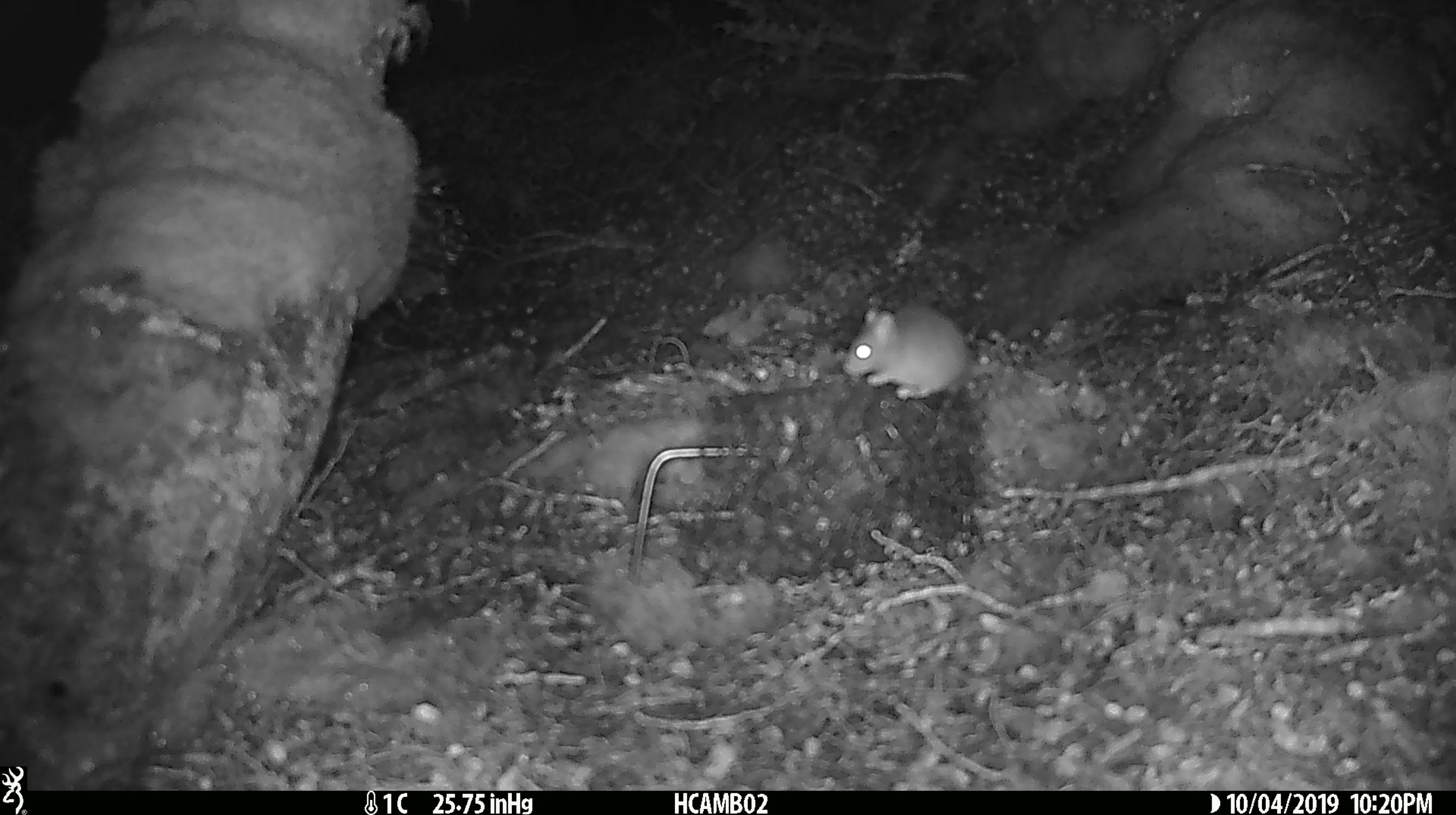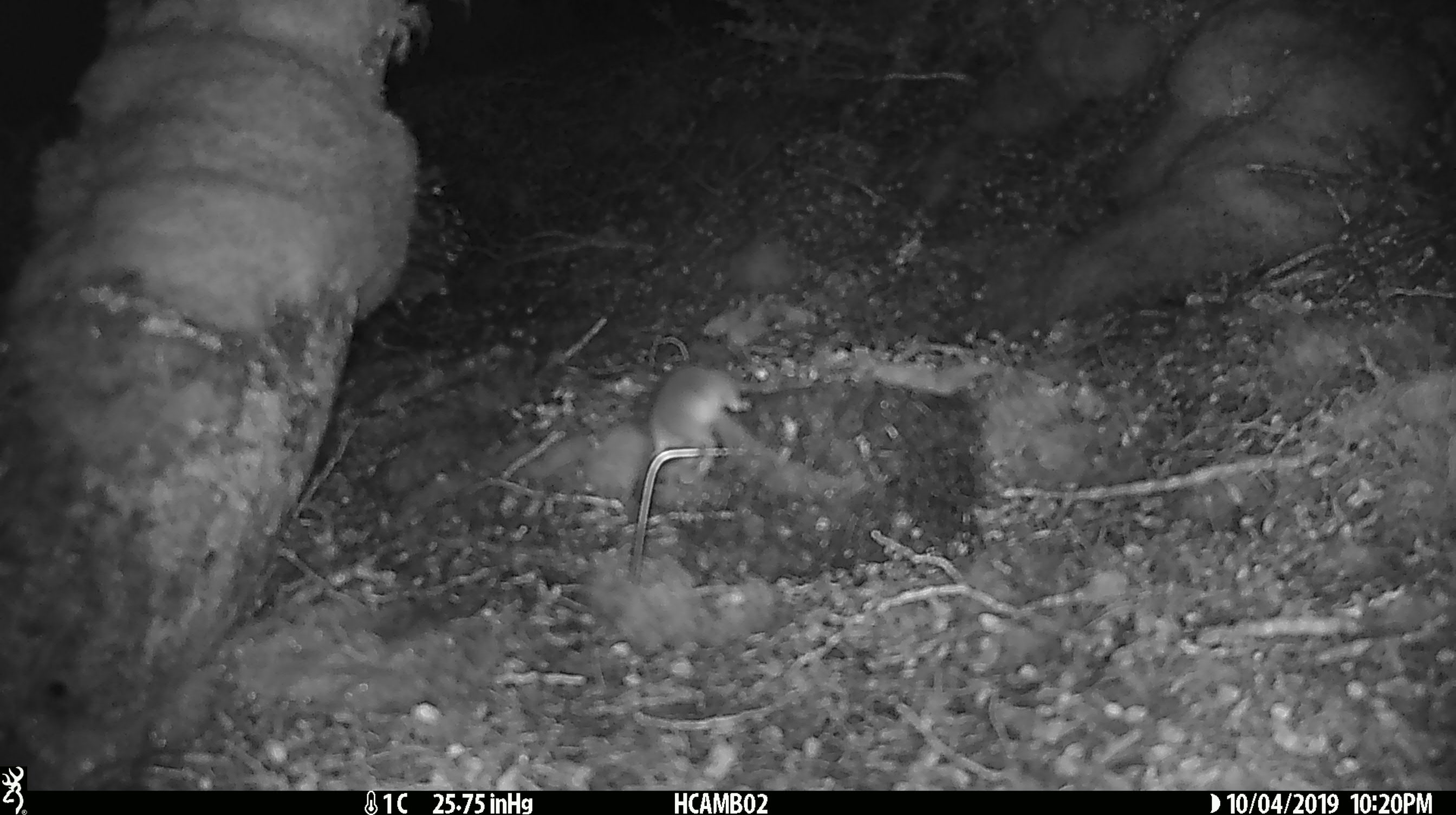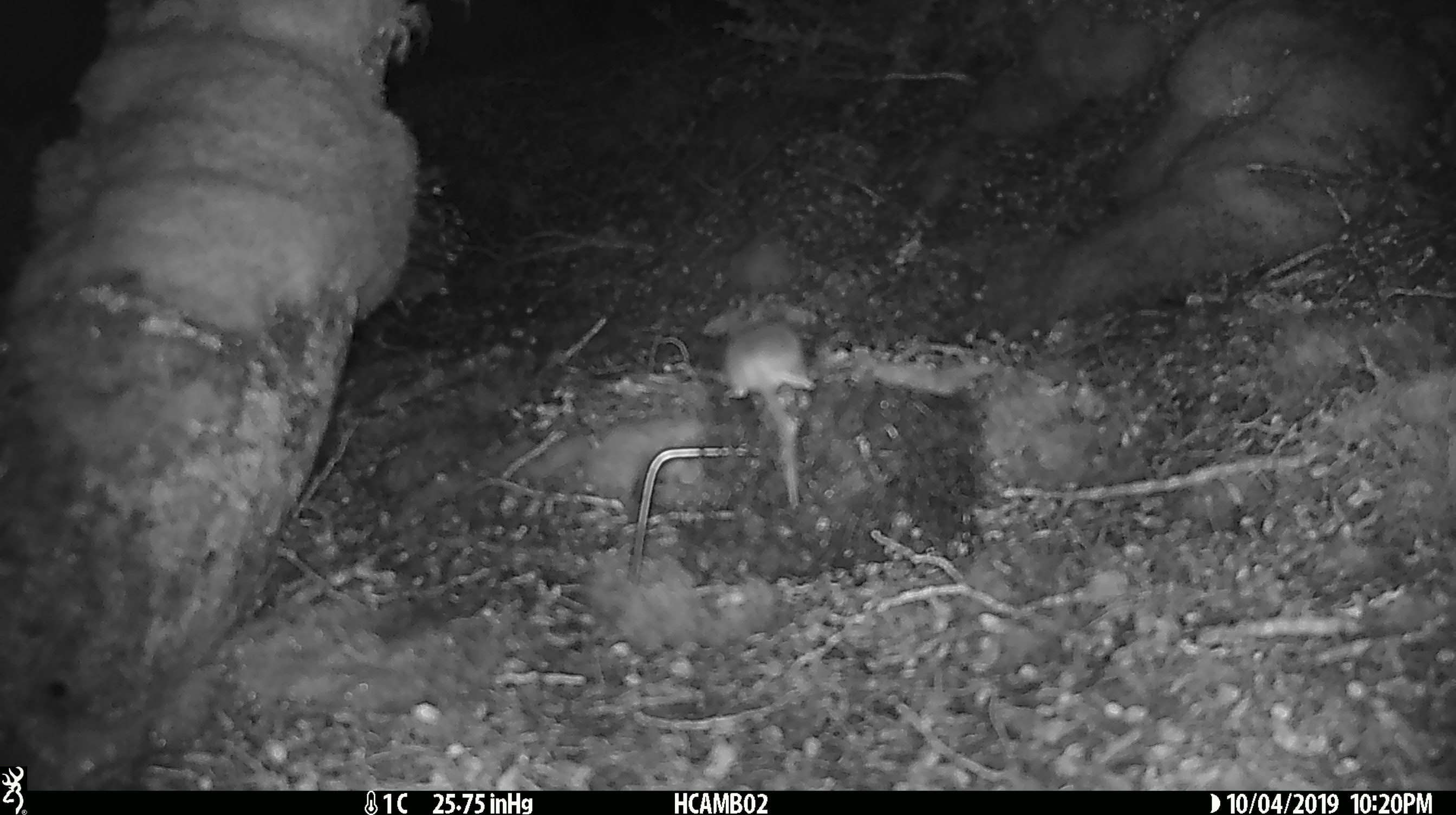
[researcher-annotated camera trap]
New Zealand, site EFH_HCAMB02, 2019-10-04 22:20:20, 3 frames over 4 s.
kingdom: Animalia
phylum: Chordata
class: Mammalia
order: Rodentia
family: Muridae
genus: Mus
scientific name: Mus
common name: mouse